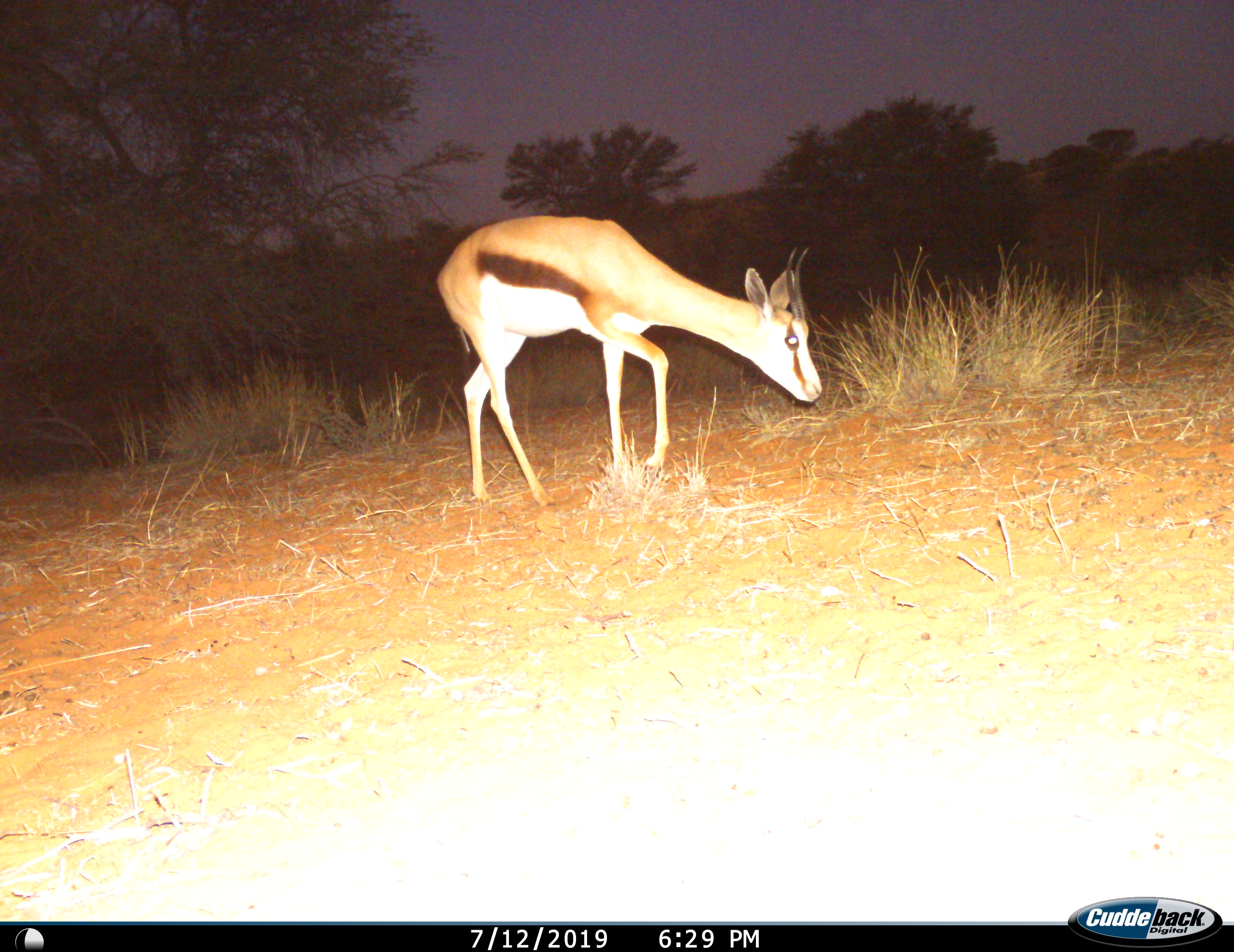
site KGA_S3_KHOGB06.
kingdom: Animalia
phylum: Chordata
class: Mammalia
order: Artiodactyla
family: Bovidae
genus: Antidorcas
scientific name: Antidorcas marsupialis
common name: springbok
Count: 1.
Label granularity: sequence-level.